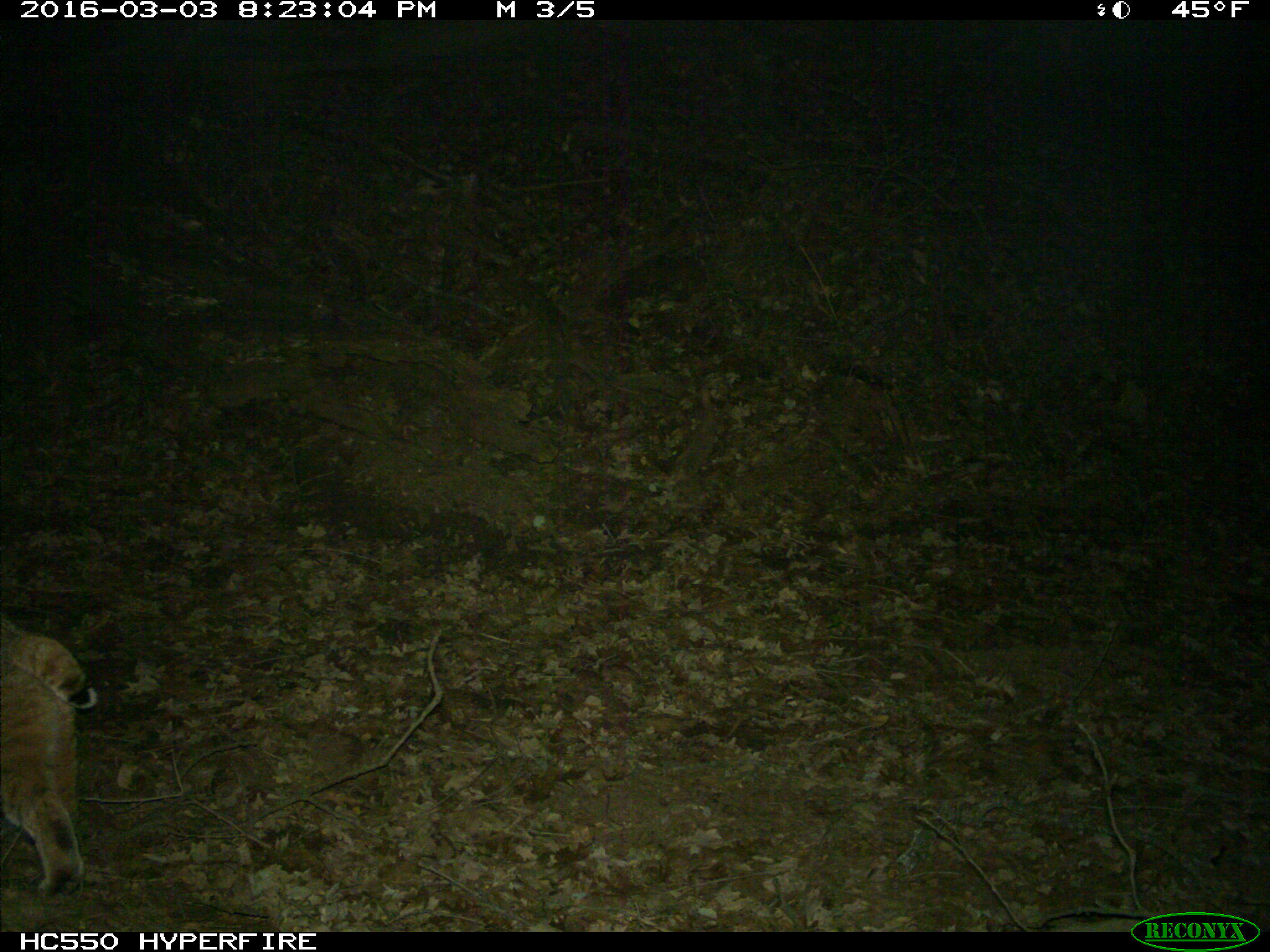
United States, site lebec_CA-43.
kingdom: Animalia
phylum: Chordata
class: Mammalia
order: Carnivora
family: Felidae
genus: Lynx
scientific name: Lynx rufus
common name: bobcat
Lynx rufus (bobcat).